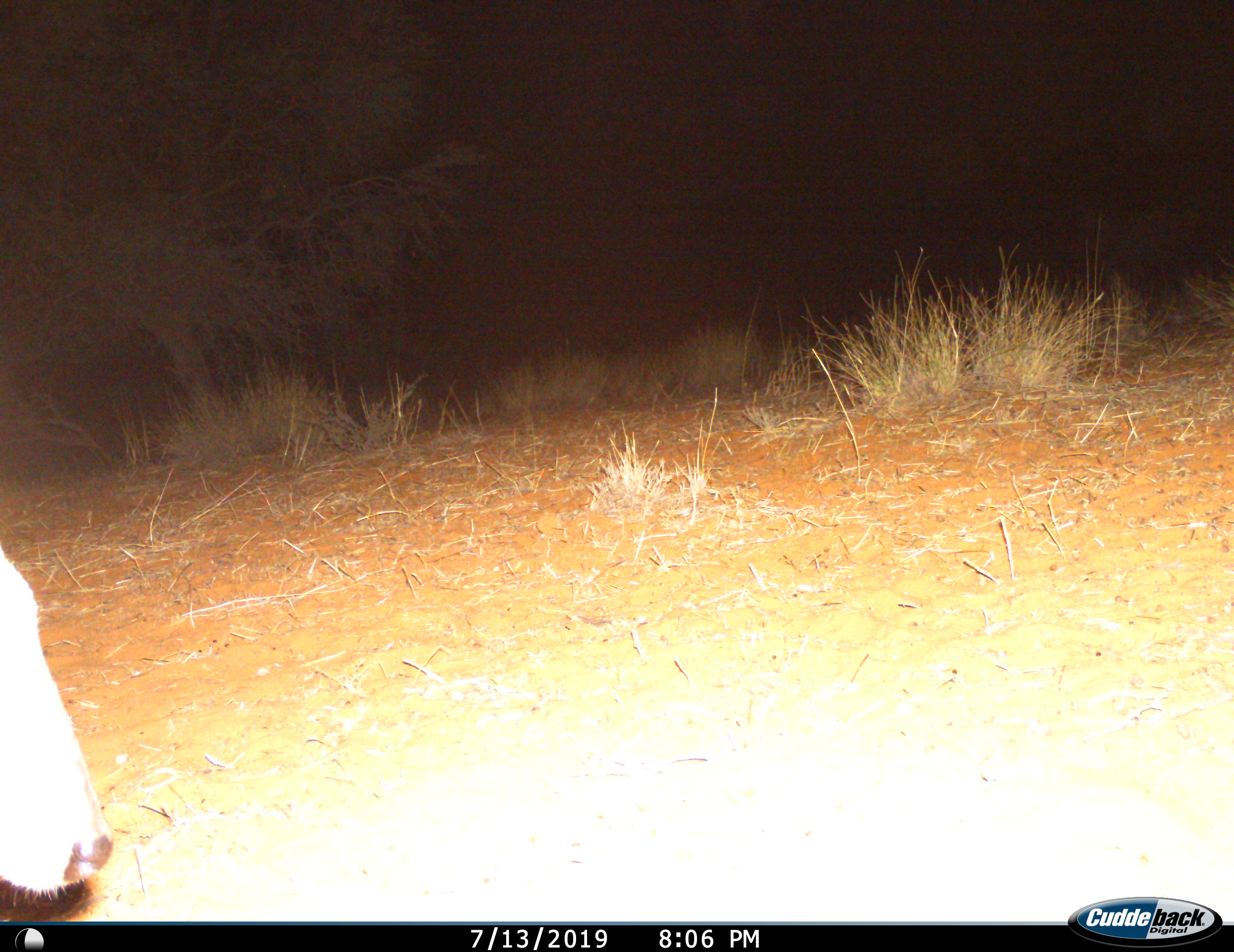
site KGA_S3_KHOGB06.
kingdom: Animalia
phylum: Chordata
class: Mammalia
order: Artiodactyla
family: Bovidae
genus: Sylvicapra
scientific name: Sylvicapra grimmia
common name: common duiker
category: duikercommongrey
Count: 1.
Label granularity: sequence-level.